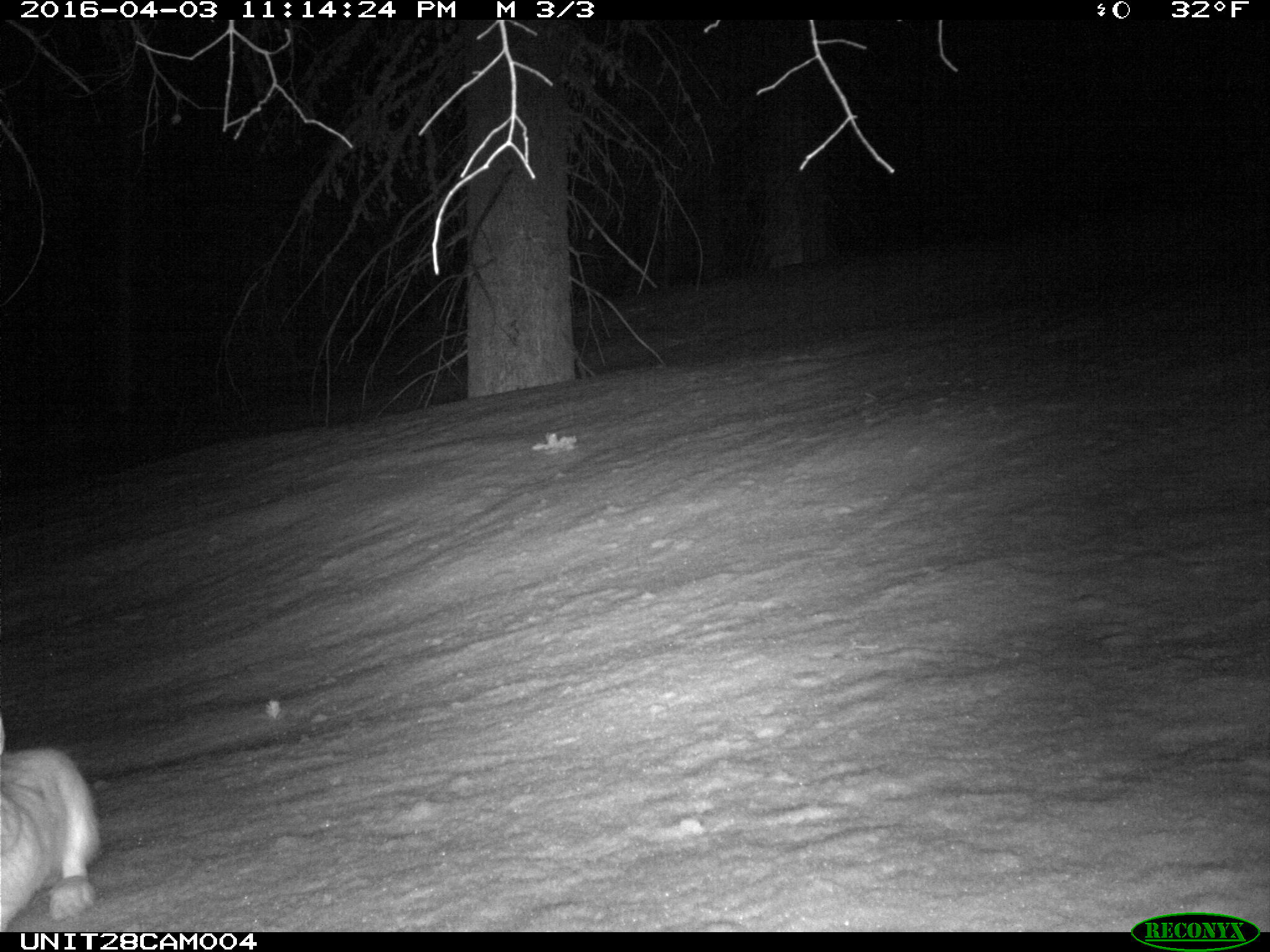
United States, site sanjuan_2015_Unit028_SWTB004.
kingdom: Animalia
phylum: Chordata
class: Mammalia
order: Lagomorpha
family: Leporidae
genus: Lepus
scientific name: Lepus americanus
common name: snowshoe hare